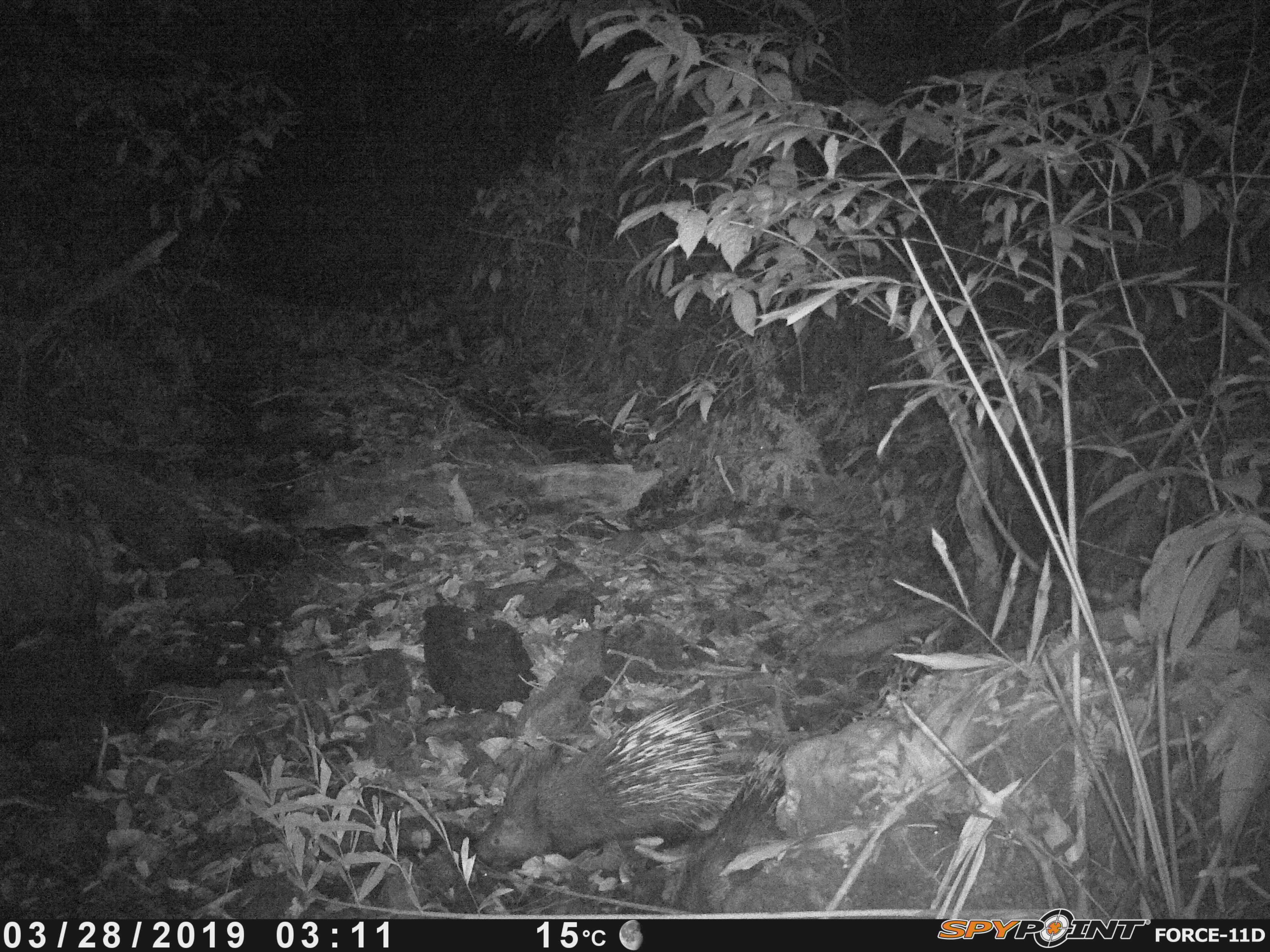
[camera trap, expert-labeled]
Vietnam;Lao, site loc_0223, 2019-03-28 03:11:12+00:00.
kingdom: Animalia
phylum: Chordata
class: Mammalia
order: Rodentia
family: Hystricidae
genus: Hystrix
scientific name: Hystrix brachyura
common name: malayan porcupine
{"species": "malayan porcupine (Hystrix brachyura)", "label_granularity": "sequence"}